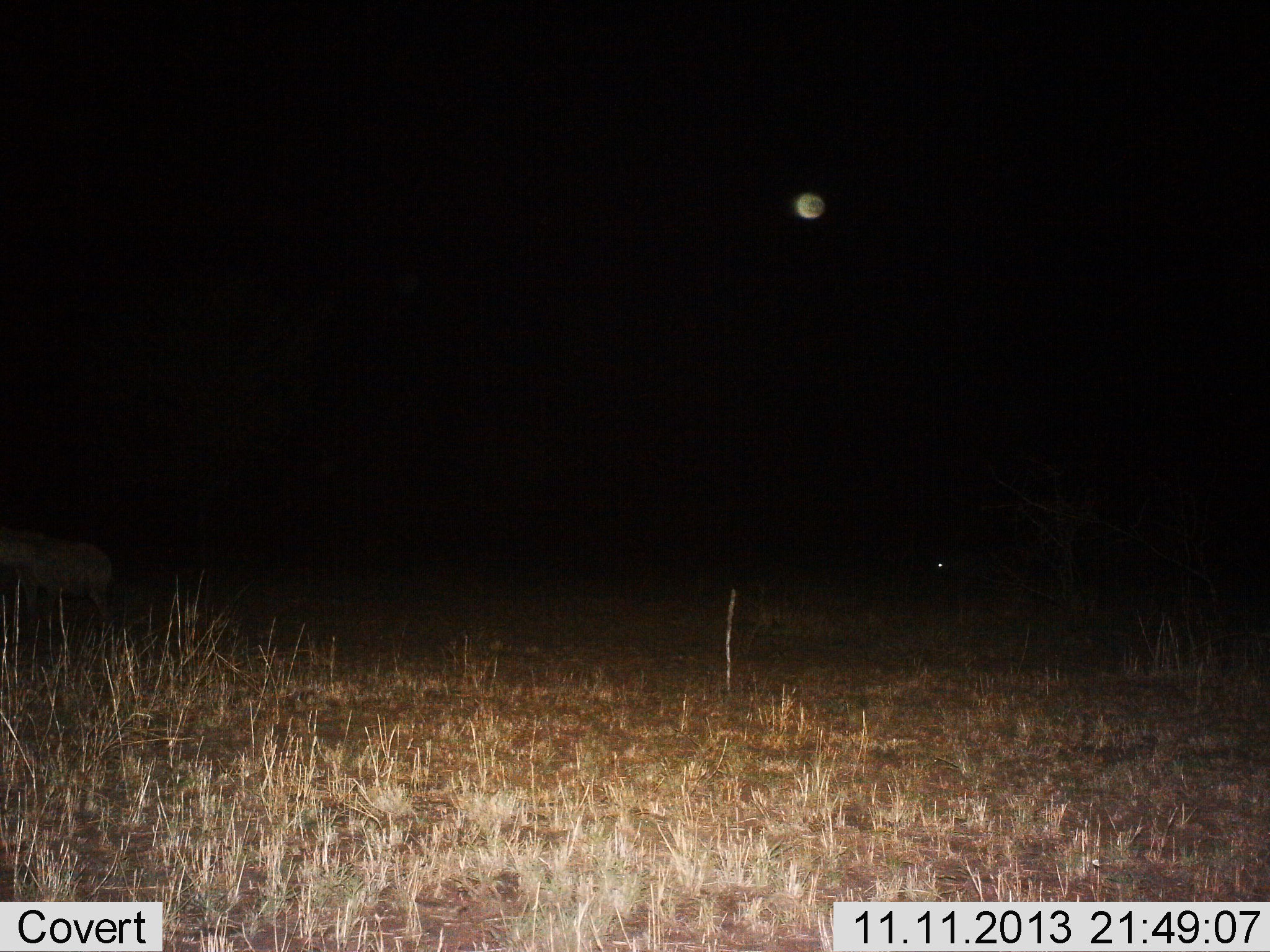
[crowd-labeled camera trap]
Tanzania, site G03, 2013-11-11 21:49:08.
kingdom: Animalia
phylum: Chordata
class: Mammalia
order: Carnivora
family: Hyaenidae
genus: Crocuta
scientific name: Crocuta crocuta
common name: spotted hyena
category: hyenaspotted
Hyenaspotted (spotted hyena) (Crocuta crocuta), count 1. Behavior (volunteer vote fractions): standing 40%, resting 0%, moving 60%, interacting 0%. Young present (vote fraction): 0%. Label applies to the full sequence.